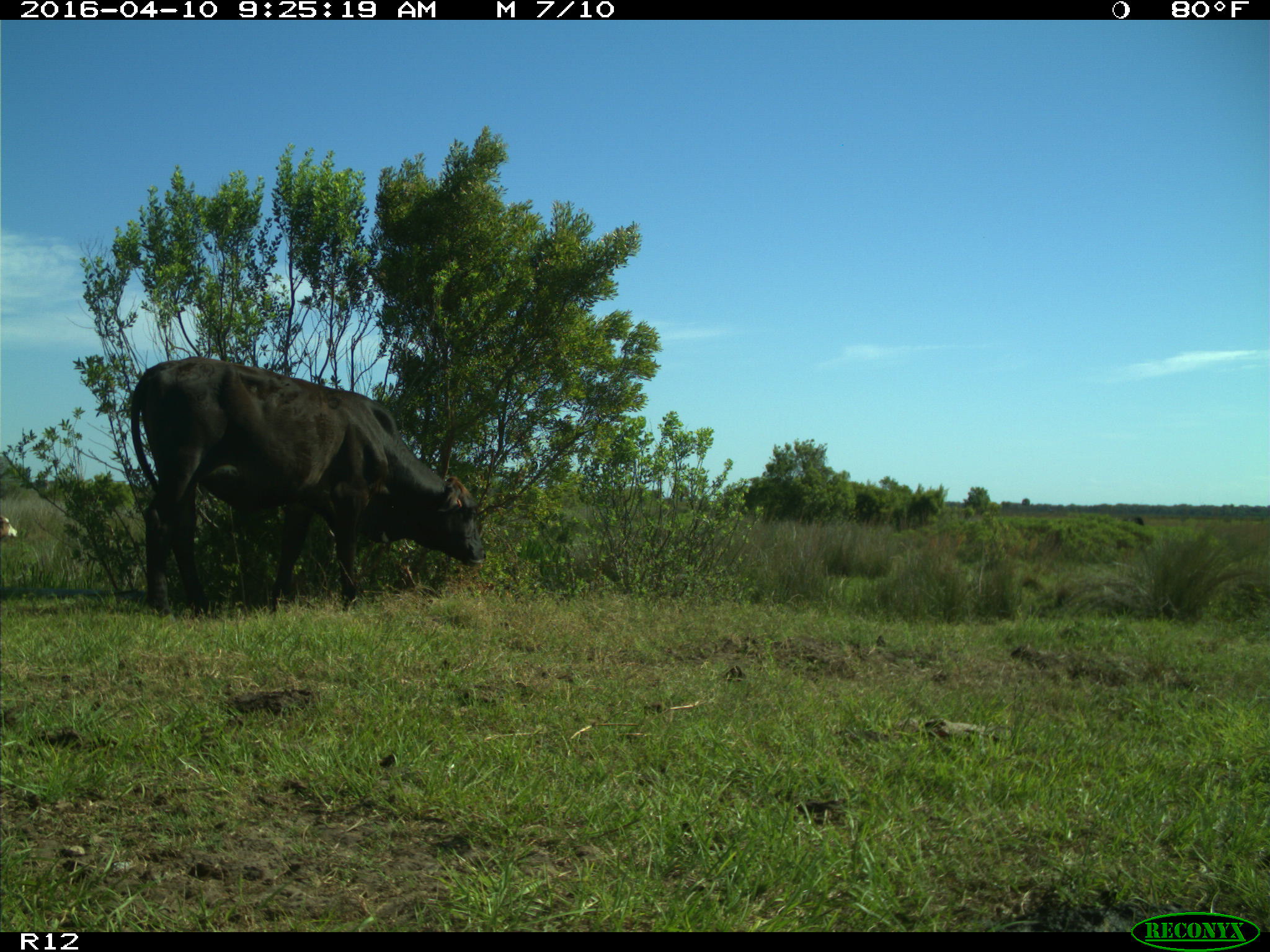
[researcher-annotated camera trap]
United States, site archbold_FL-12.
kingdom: Animalia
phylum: Chordata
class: Mammalia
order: Artiodactyla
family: Bovidae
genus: Bos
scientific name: Bos taurus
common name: domestic cow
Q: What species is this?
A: Bos taurus (domestic cow).